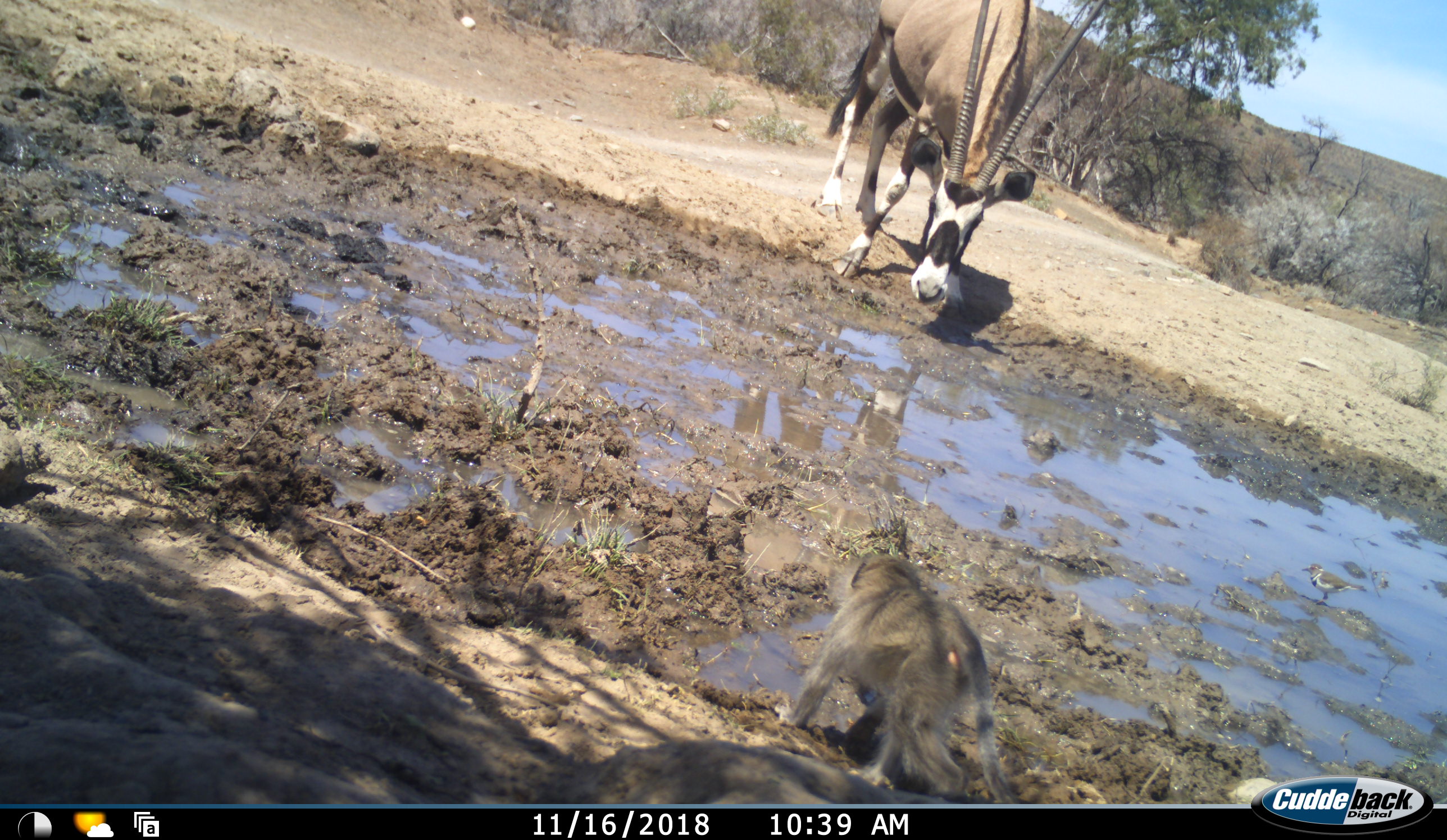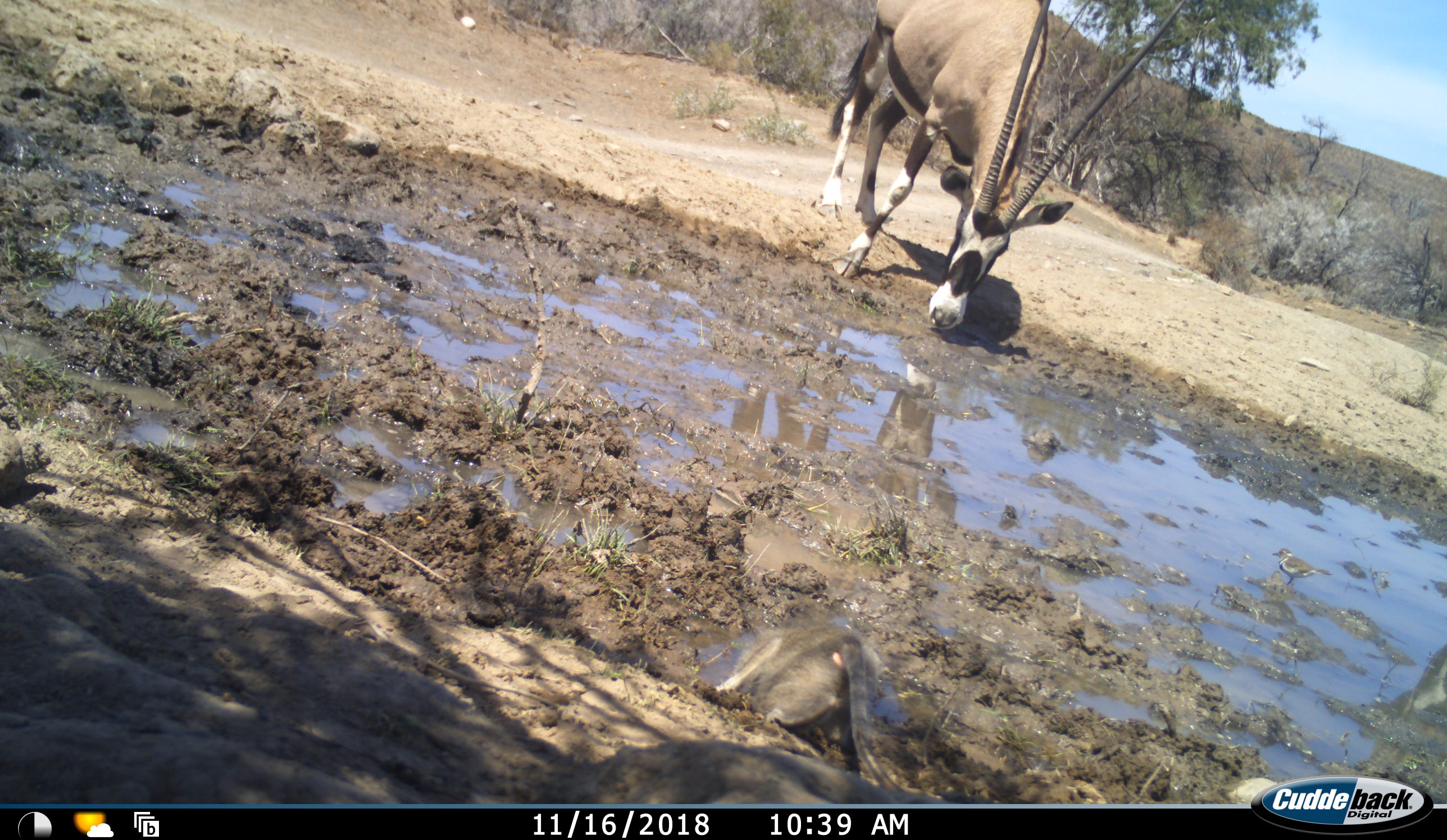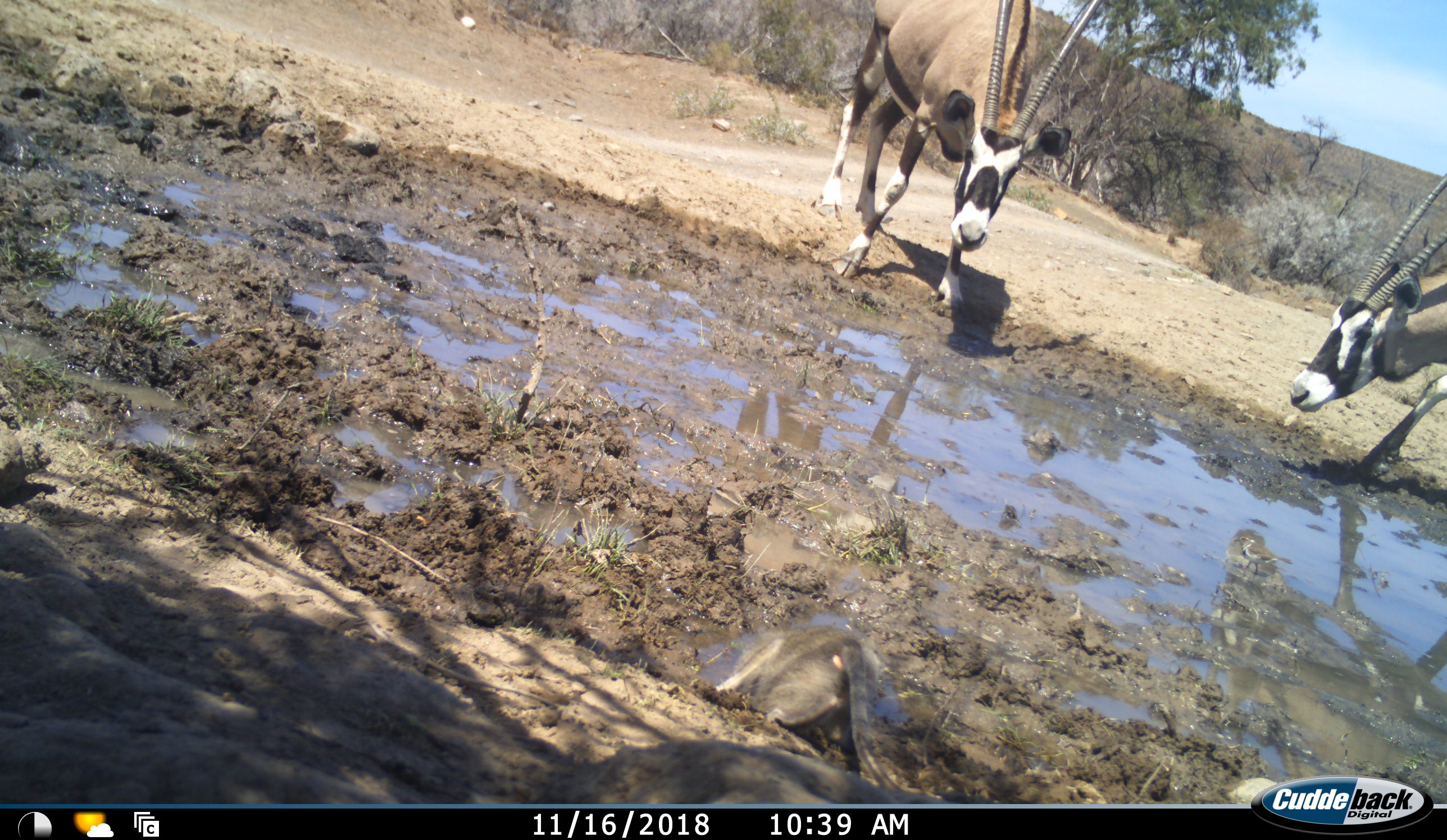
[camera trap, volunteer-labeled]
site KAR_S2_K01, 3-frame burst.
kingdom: Animalia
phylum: Chordata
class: Mammalia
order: Artiodactyla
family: Bovidae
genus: Oryx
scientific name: Oryx gazella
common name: gemsbok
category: oryx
Oryx (gemsbok) (Oryx gazella), count 2. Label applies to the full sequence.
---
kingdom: Animalia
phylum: Chordata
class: Mammalia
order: Primates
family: Cercopithecidae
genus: Chlorocebus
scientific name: Chlorocebus pygerythrus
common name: vervet monkey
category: monkeyvervet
Monkeyvervet (vervet monkey) (Chlorocebus pygerythrus), count 1. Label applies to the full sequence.